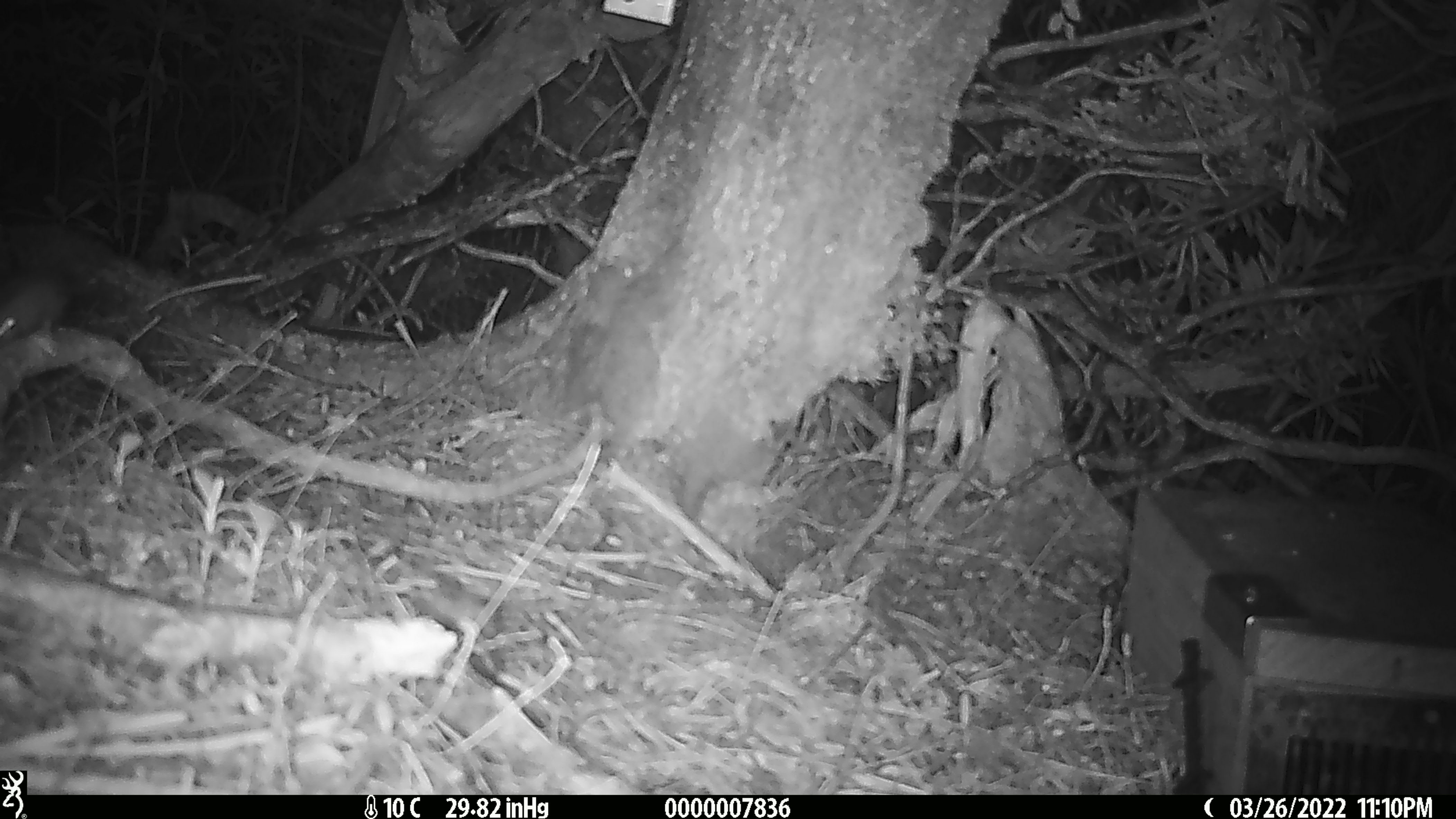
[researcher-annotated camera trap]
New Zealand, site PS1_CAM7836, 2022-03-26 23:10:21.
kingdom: Animalia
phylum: Chordata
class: Mammalia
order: Rodentia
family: Muridae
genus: Mus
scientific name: Mus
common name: mouse